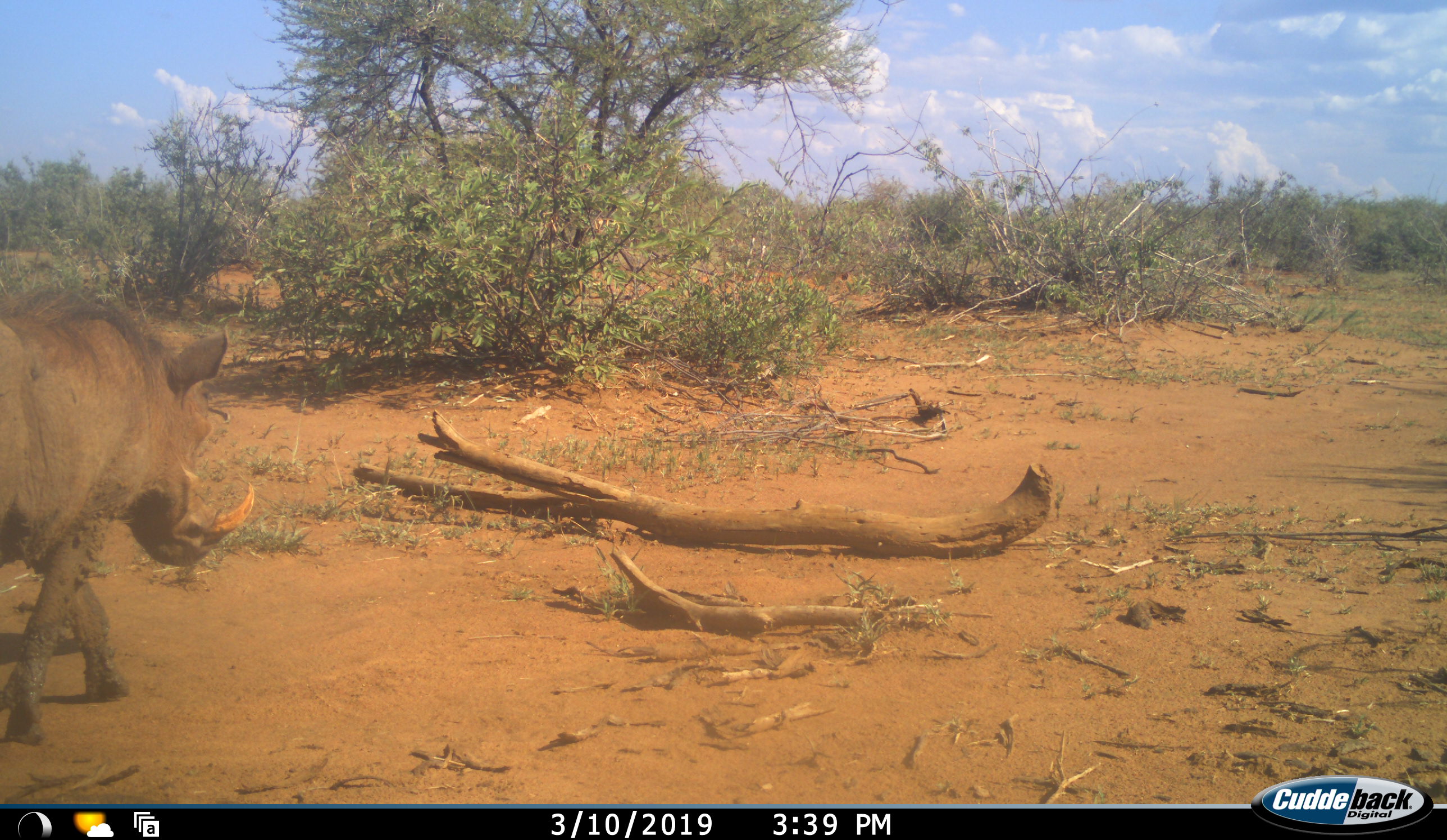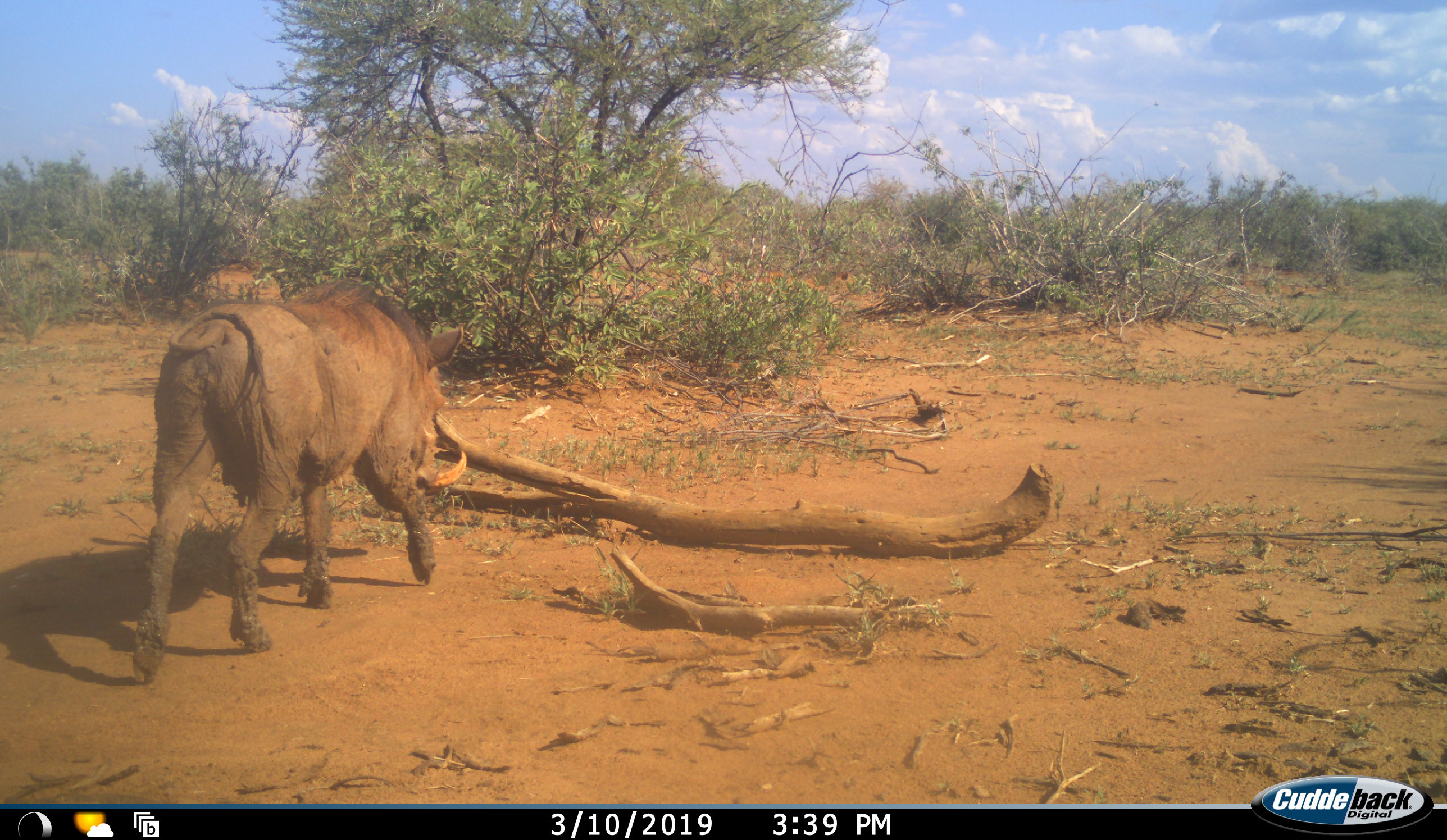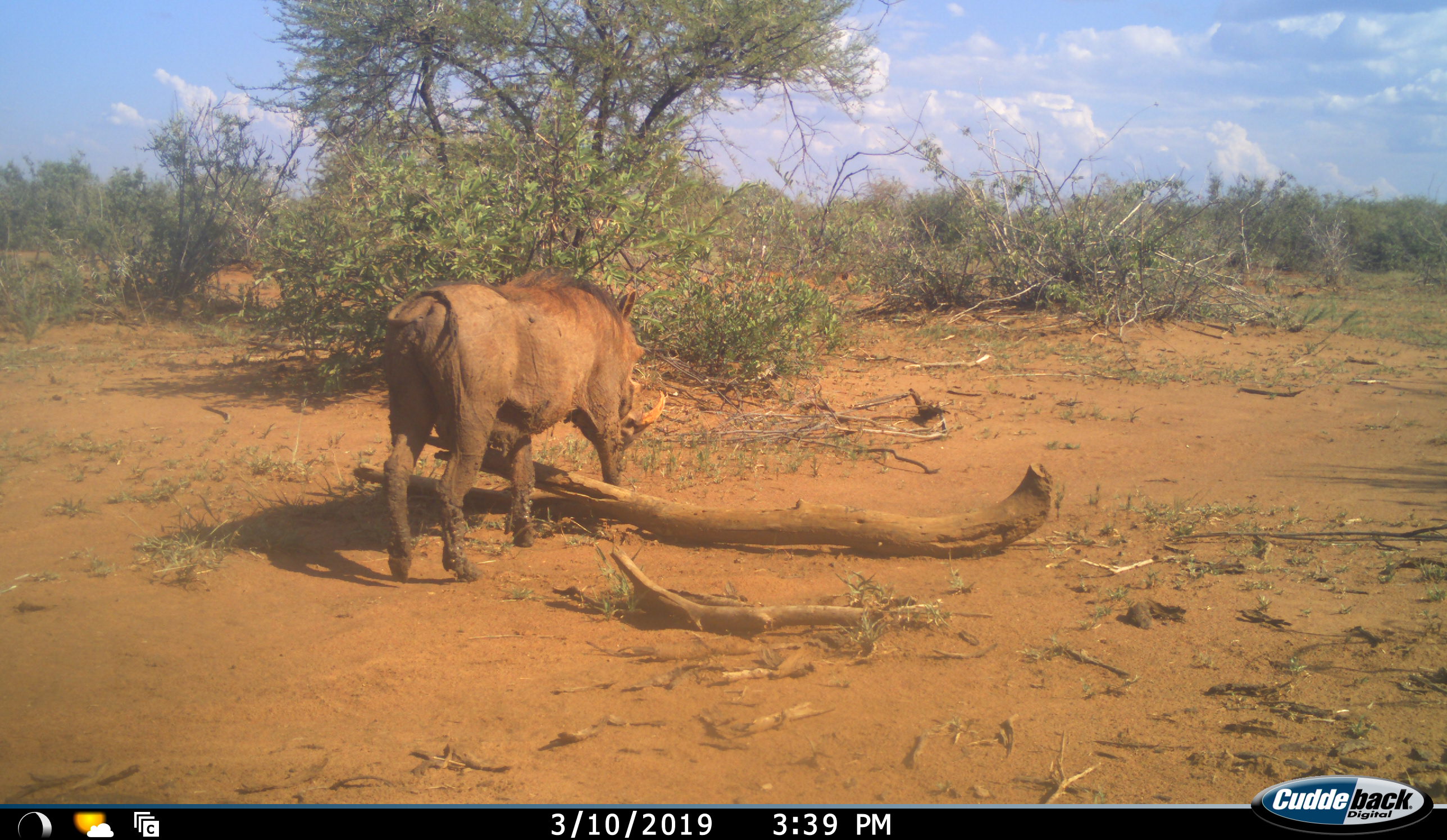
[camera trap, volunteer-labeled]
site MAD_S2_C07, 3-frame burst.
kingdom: Animalia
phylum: Chordata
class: Mammalia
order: Artiodactyla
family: Suidae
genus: Phacochoerus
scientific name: Phacochoerus africanus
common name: warthog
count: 1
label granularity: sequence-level